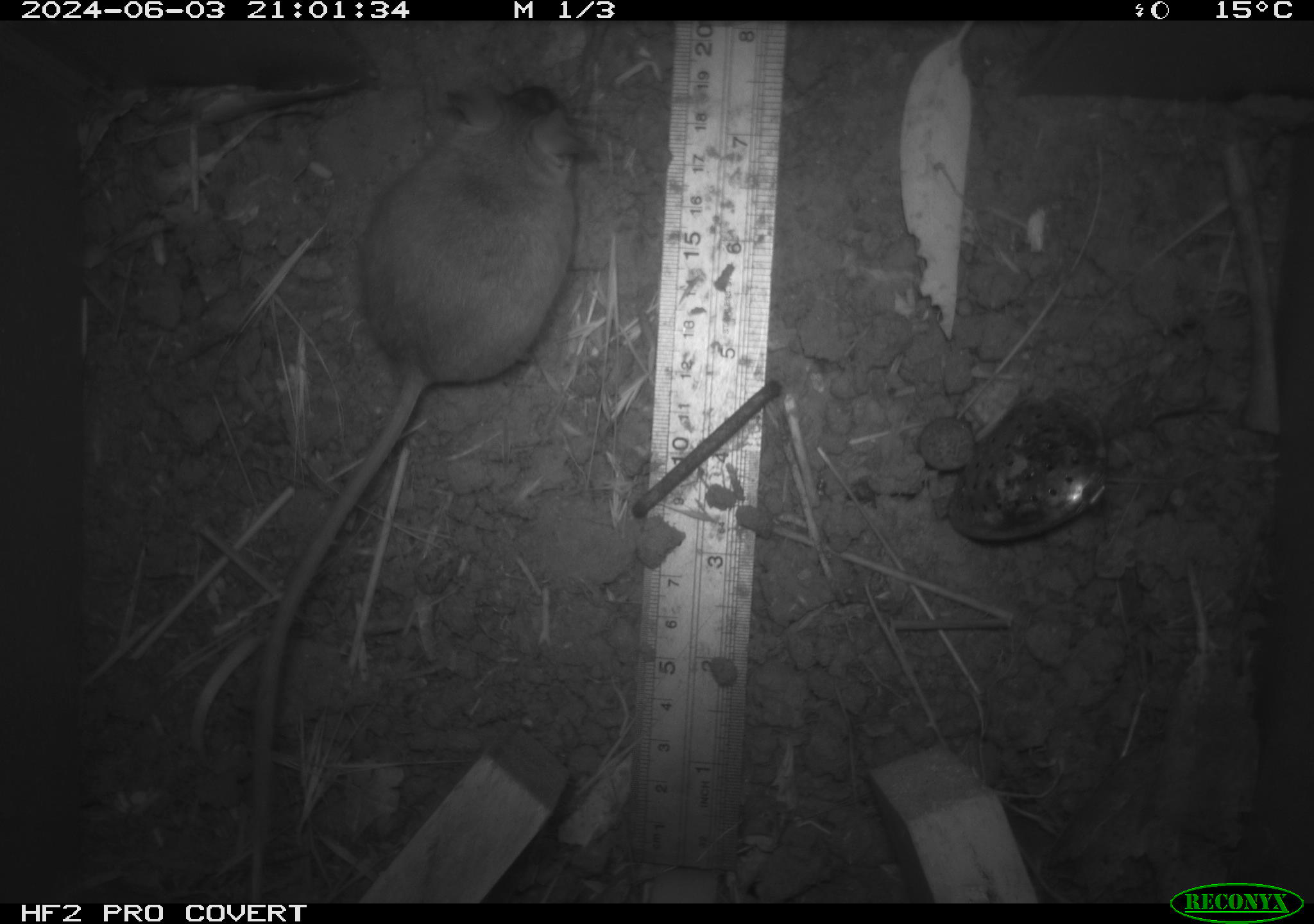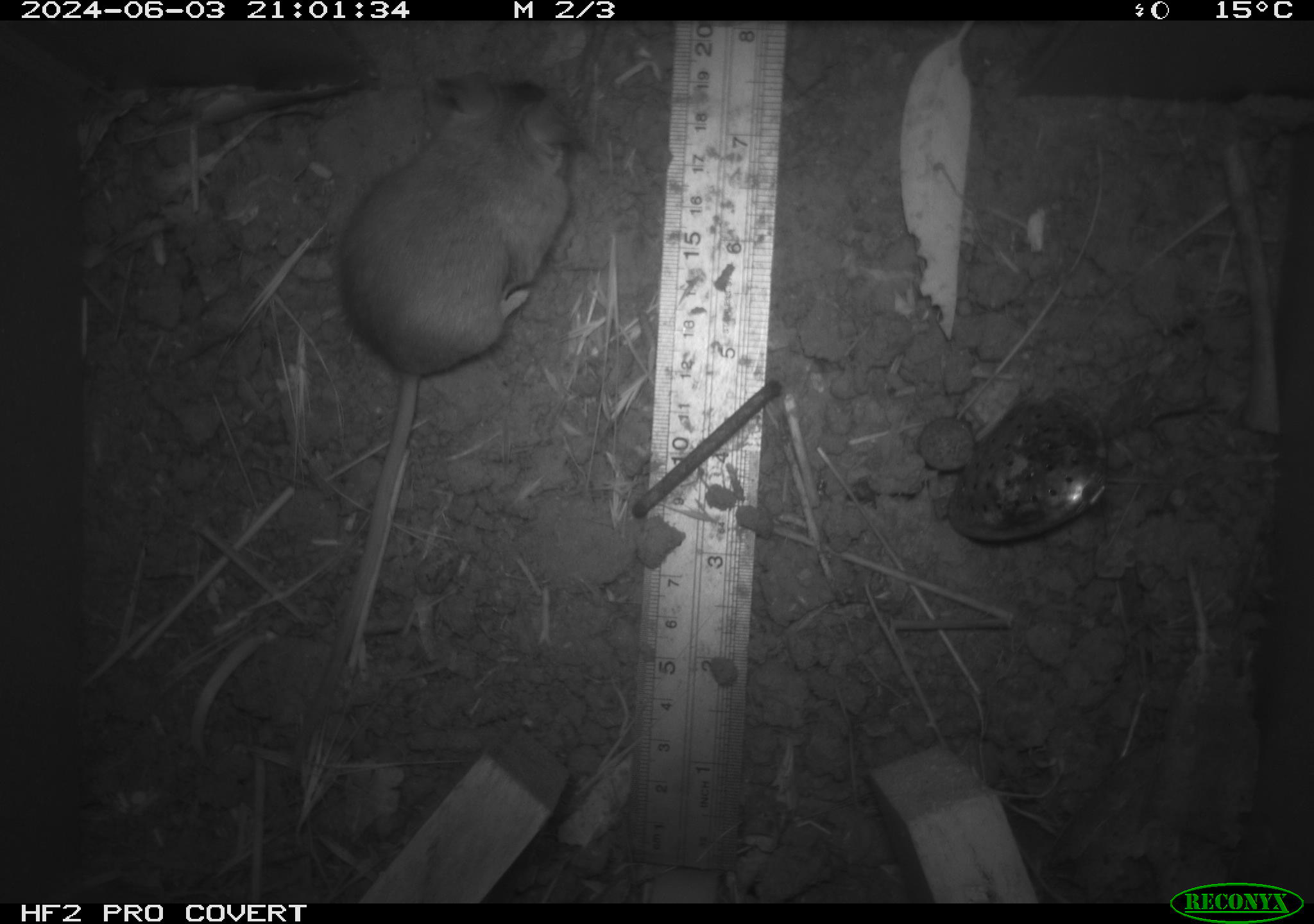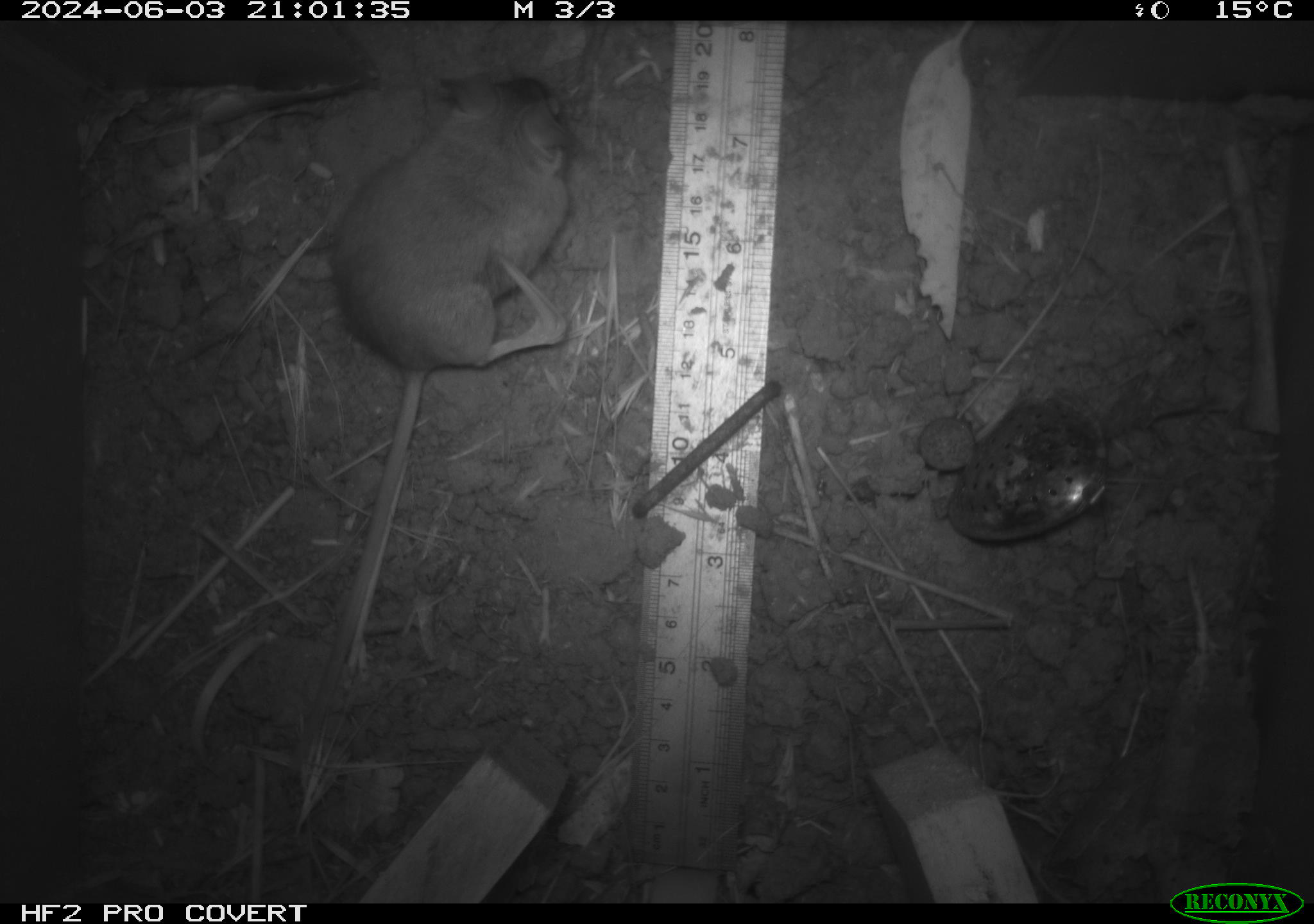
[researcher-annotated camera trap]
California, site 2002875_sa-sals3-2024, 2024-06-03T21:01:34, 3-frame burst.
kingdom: Animalia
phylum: Chordata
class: Mammalia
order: Rodentia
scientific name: Rodentia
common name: mouse species